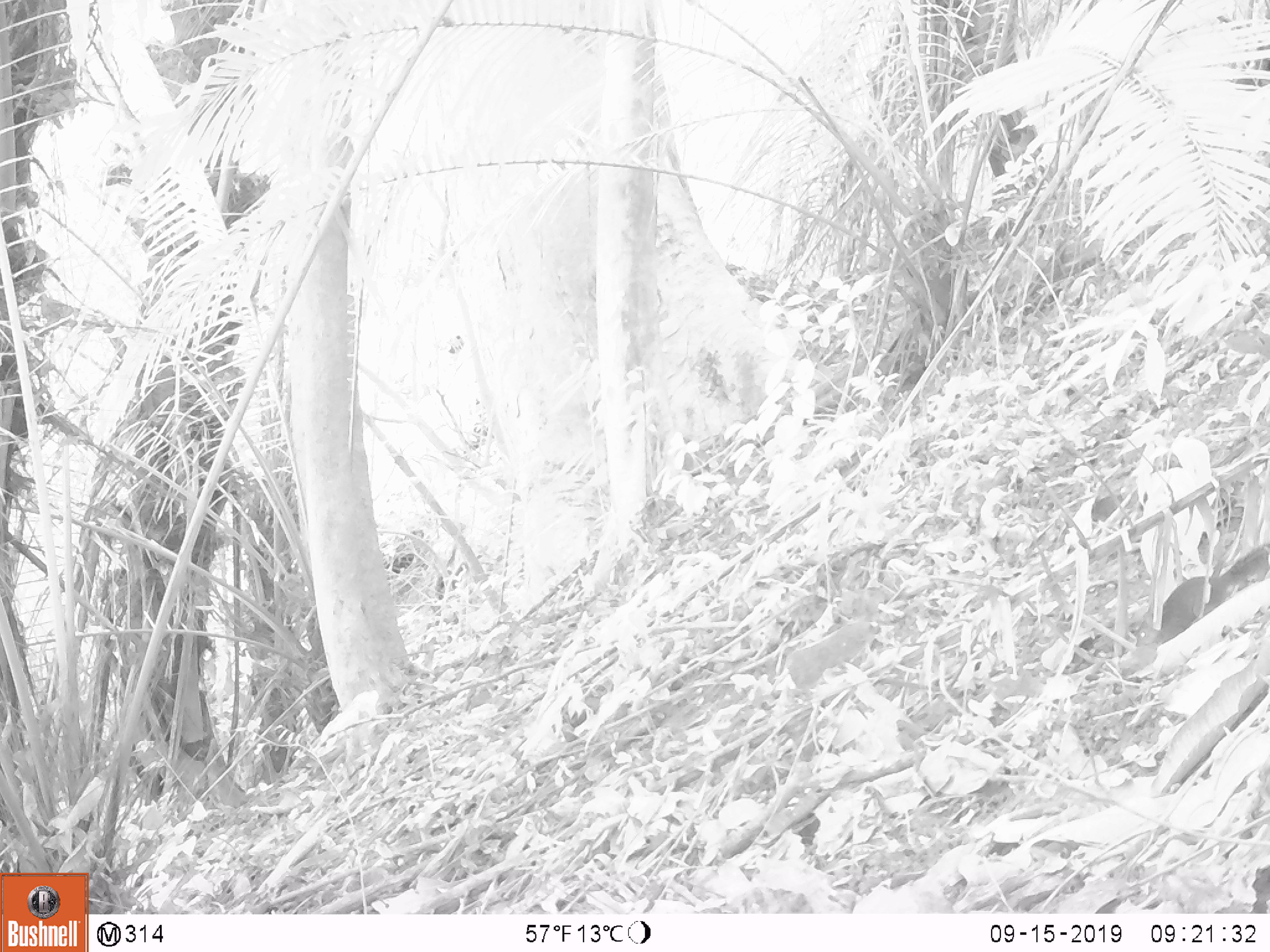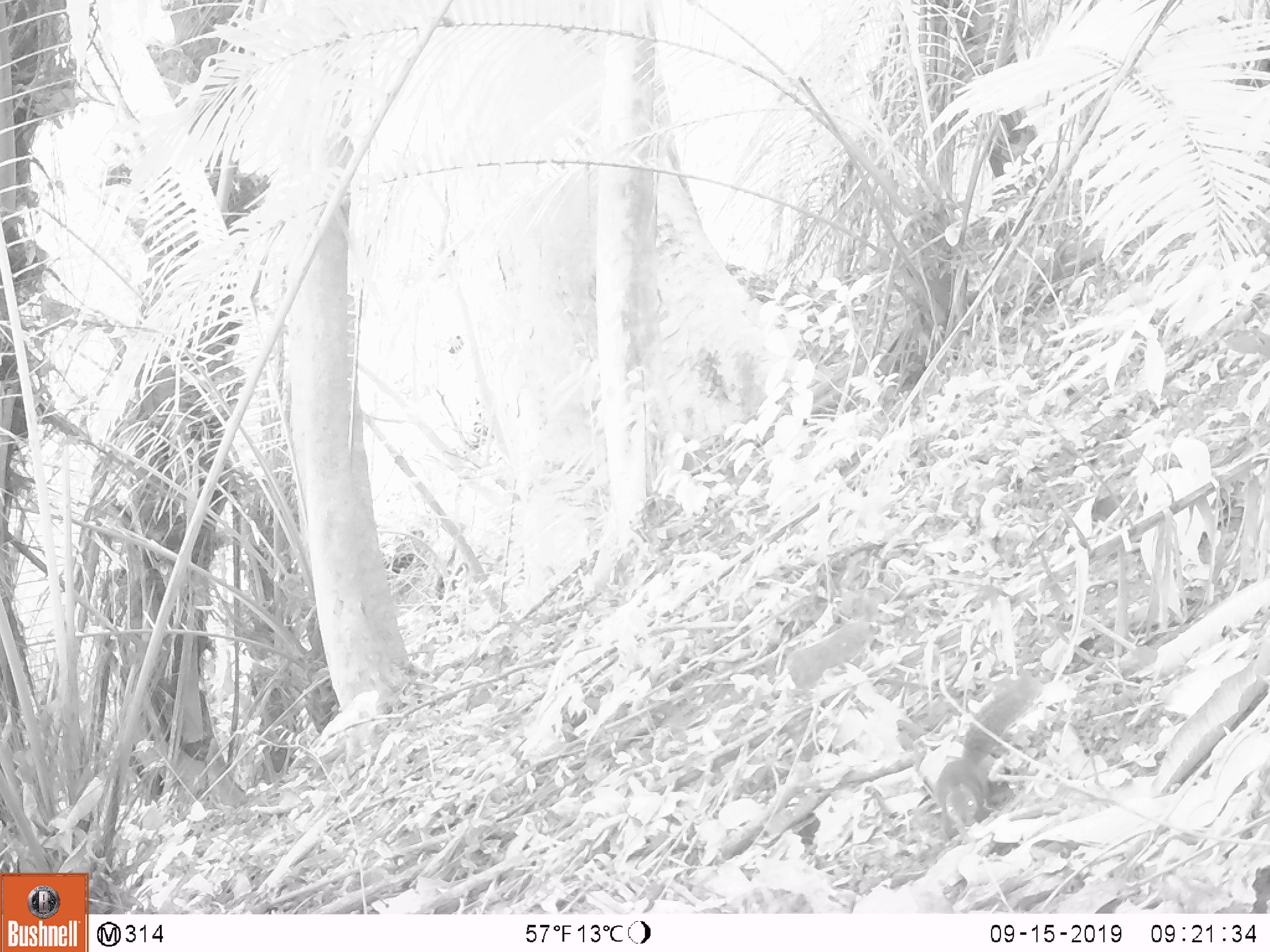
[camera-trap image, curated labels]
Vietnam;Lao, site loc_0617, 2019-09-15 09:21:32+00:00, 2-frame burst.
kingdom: Animalia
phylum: Chordata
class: Mammalia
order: Rodentia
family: Sciuridae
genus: Dremomys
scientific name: Dremomys rufigenis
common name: red-cheeked squirrel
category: red cheeked squirrel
Red cheeked squirrel (red-cheeked squirrel) (Dremomys rufigenis). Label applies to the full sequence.